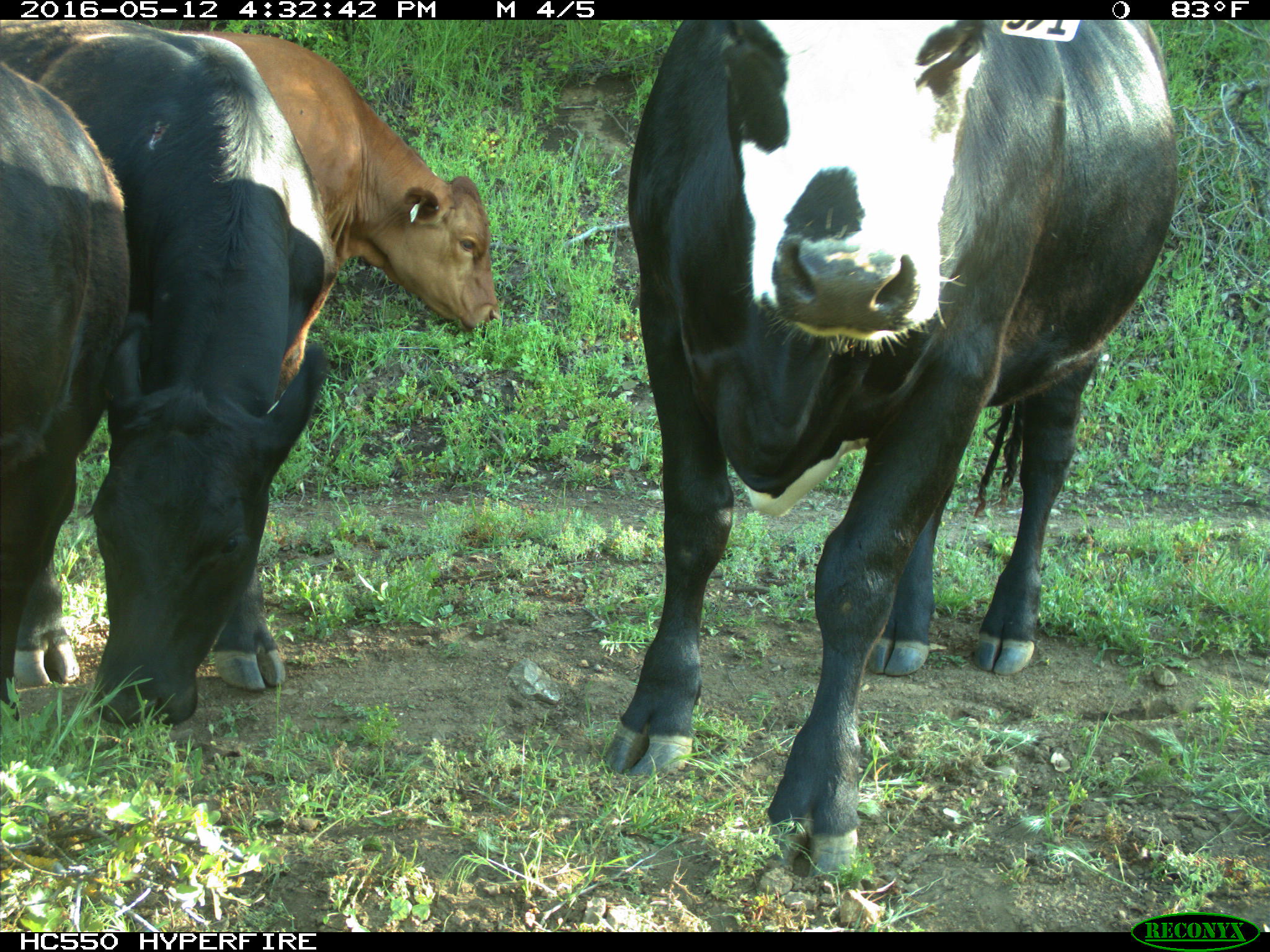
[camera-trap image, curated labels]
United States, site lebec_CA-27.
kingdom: Animalia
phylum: Chordata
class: Mammalia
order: Artiodactyla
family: Bovidae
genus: Bos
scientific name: Bos taurus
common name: domestic cow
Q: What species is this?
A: Bos taurus (domestic cow).